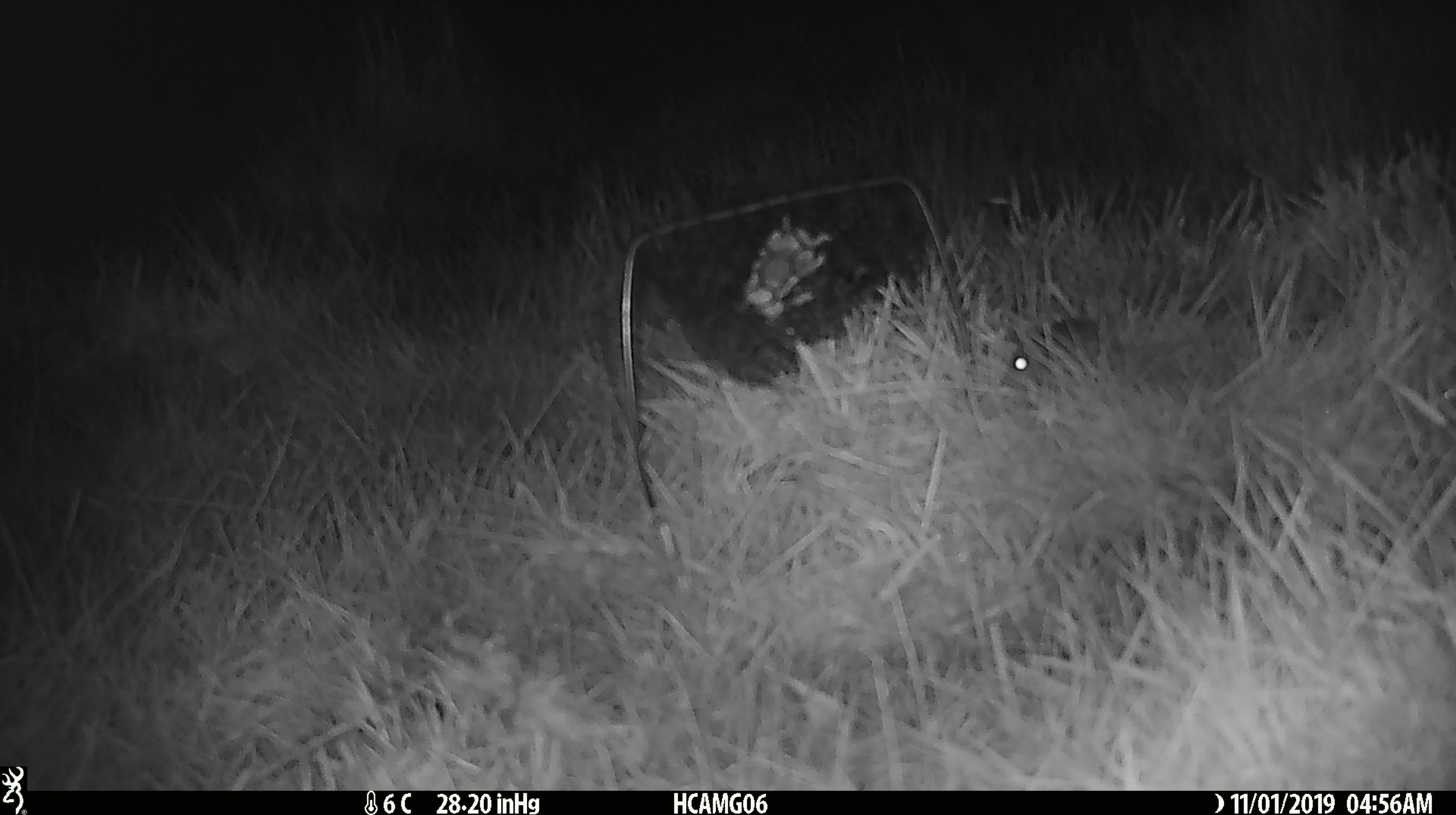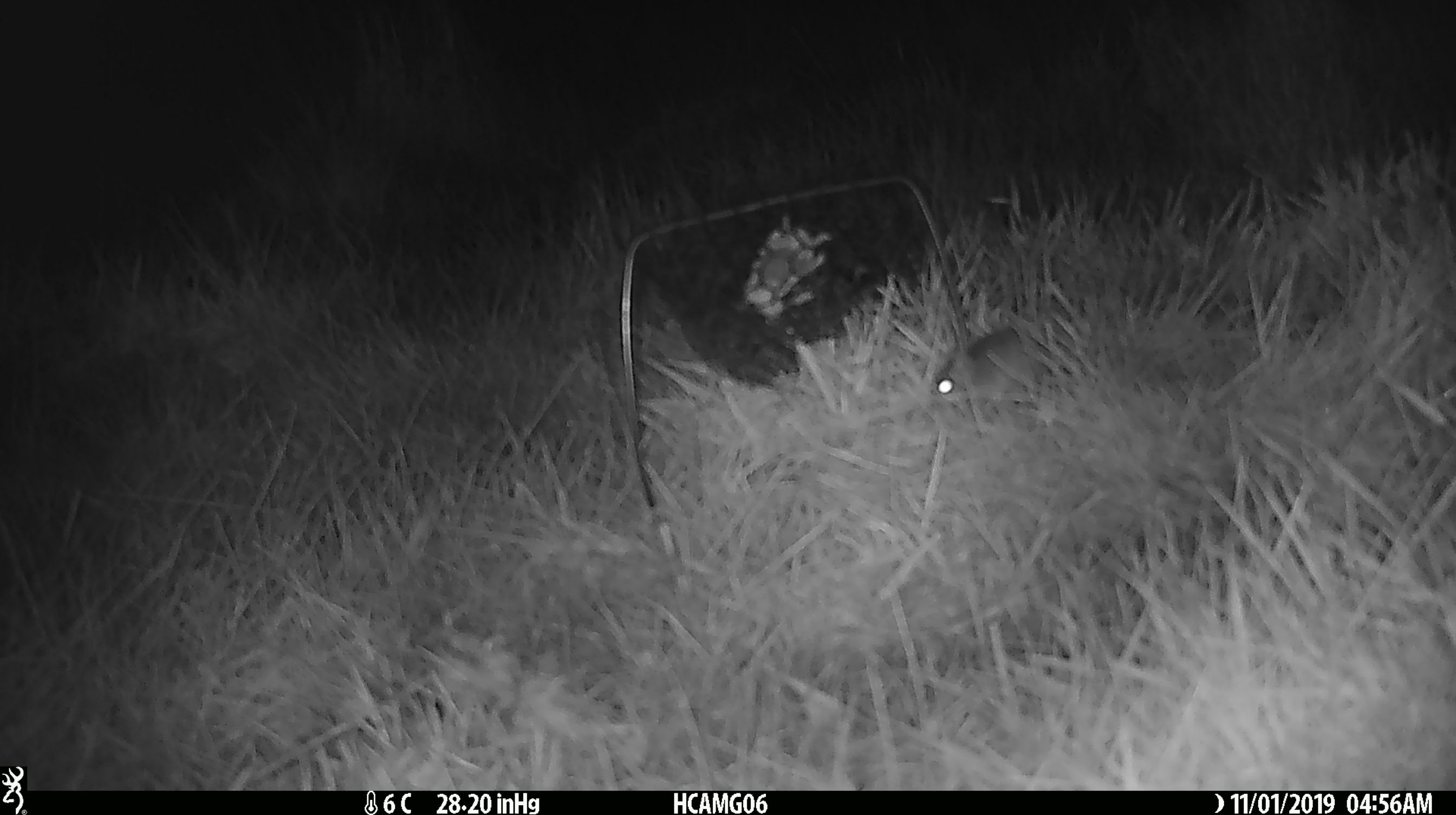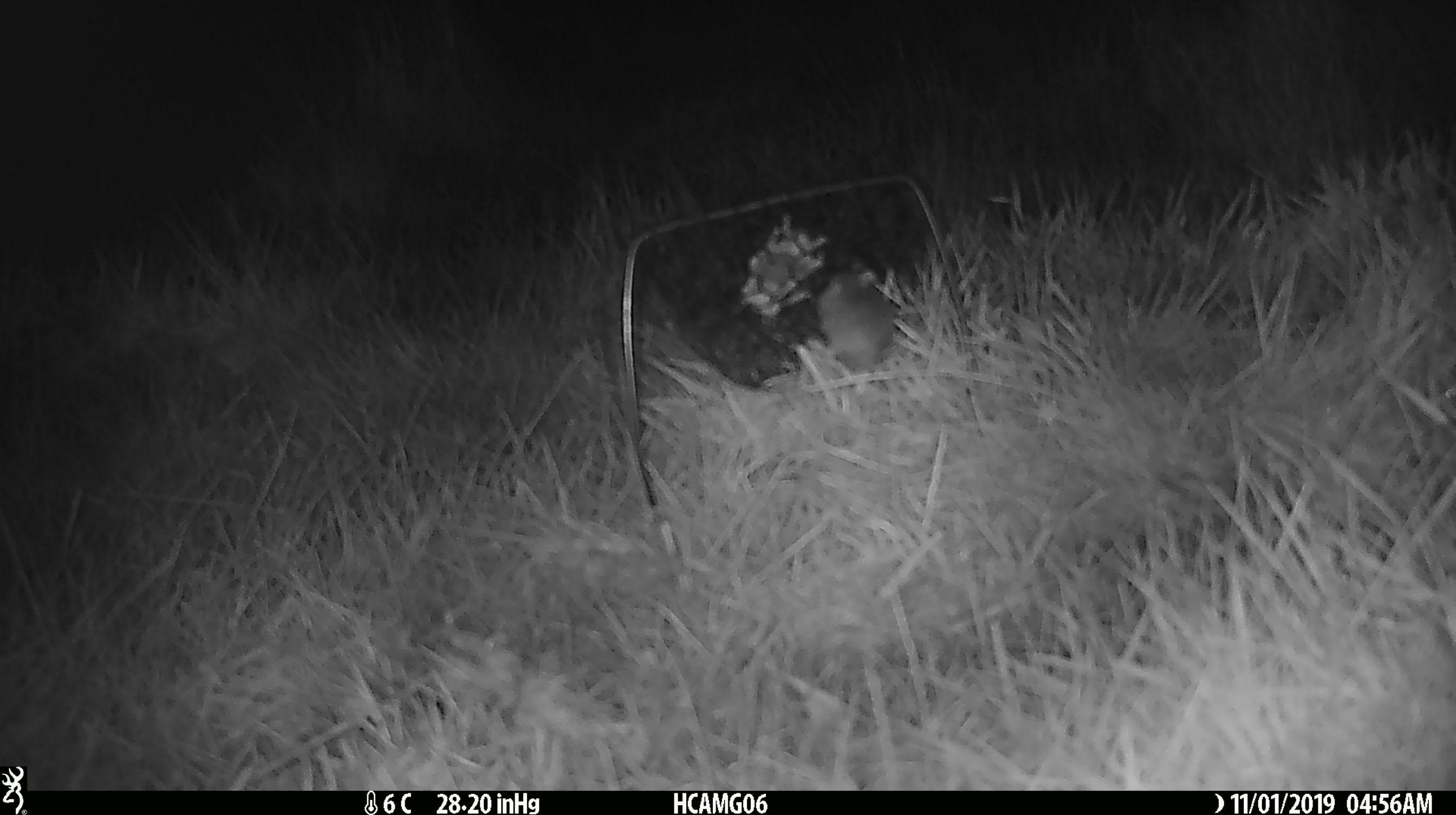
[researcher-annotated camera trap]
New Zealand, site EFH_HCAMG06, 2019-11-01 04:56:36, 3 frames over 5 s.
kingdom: Animalia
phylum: Chordata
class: Mammalia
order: Rodentia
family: Muridae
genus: Mus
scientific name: Mus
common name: mouse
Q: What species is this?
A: Mouse (Mus).